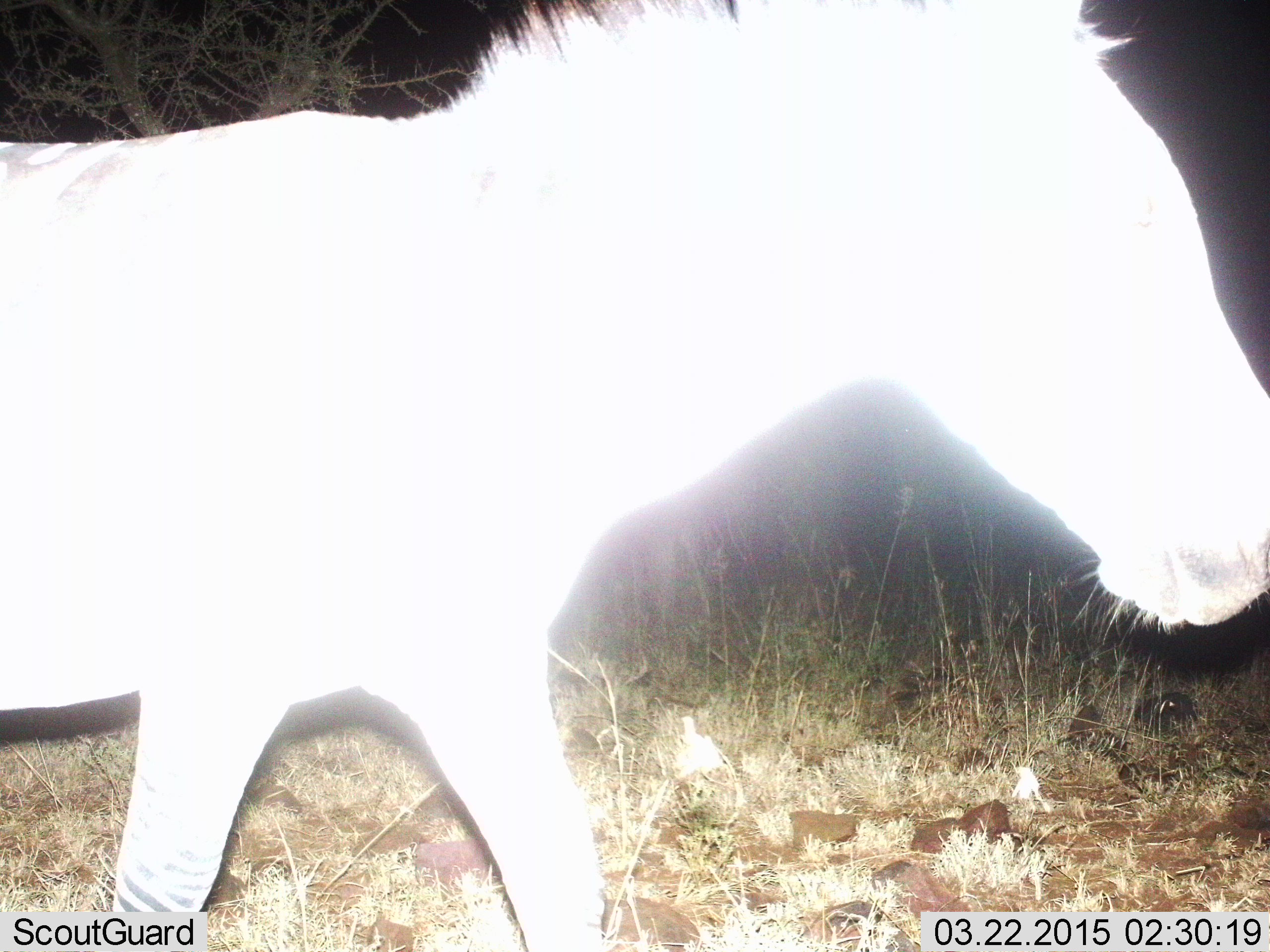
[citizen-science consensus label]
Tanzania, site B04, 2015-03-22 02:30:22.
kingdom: Animalia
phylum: Chordata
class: Mammalia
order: Perissodactyla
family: Equidae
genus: Equus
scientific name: Equus quagga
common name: plains zebra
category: zebra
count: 1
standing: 20%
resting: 0%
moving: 80%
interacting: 0%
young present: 0%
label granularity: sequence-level